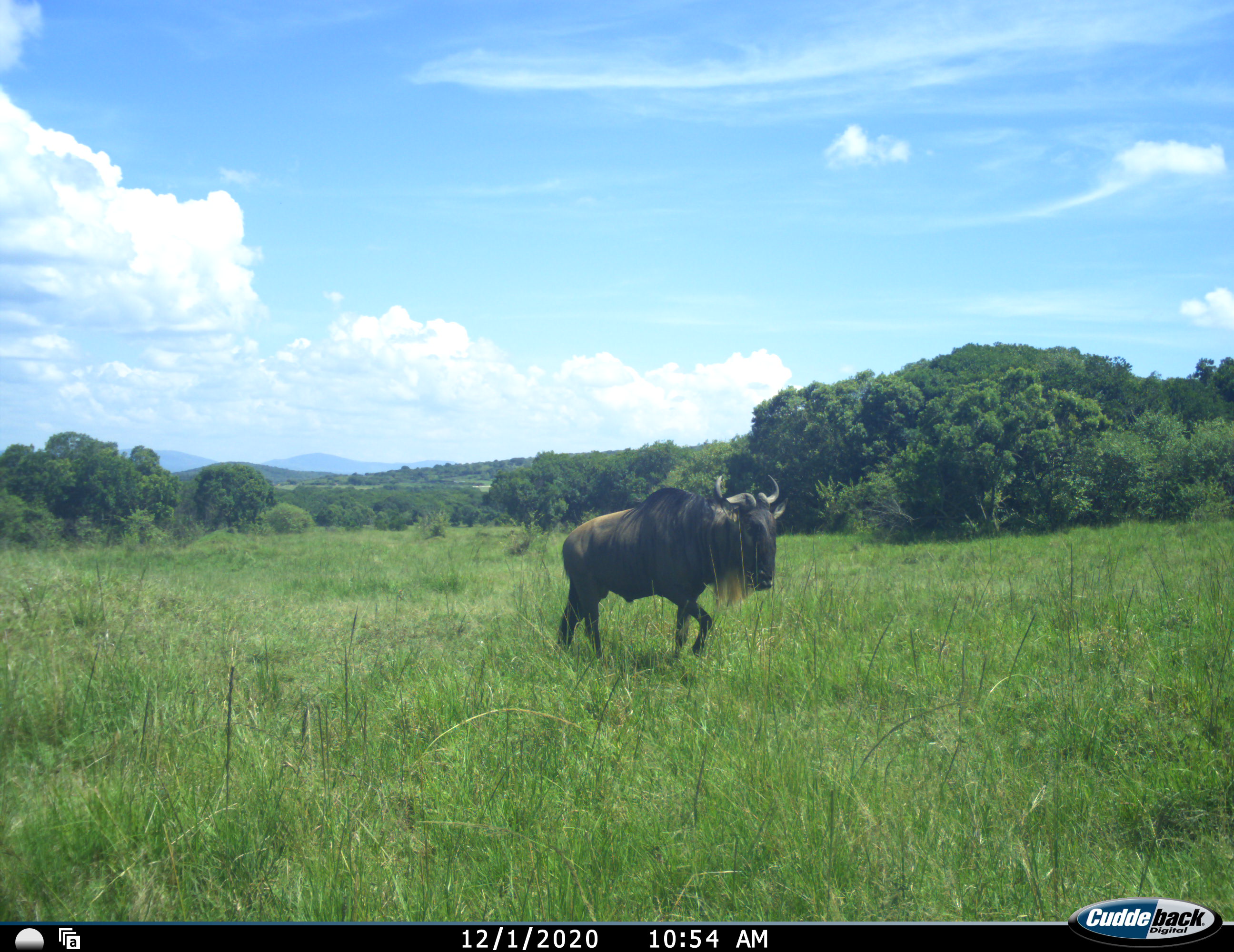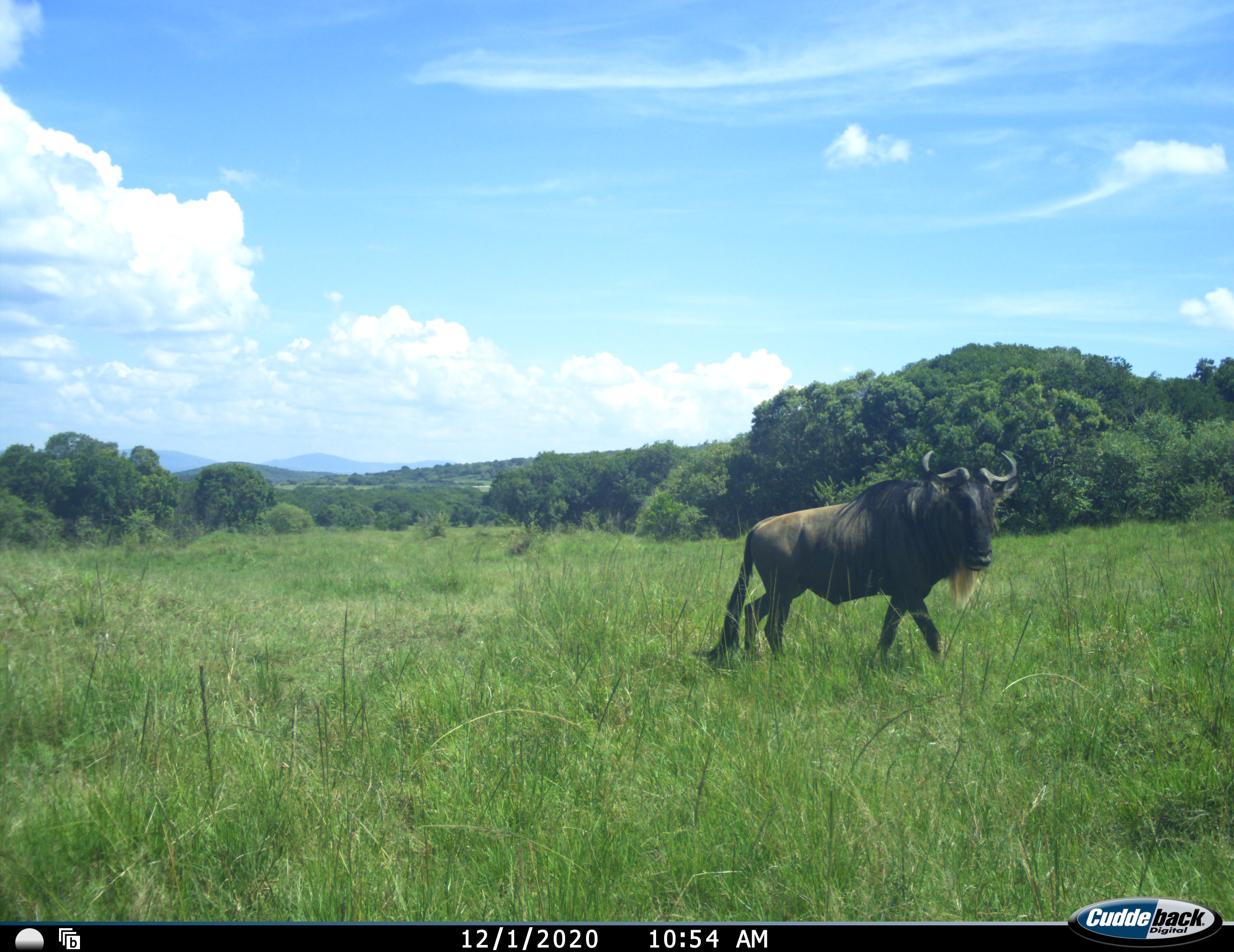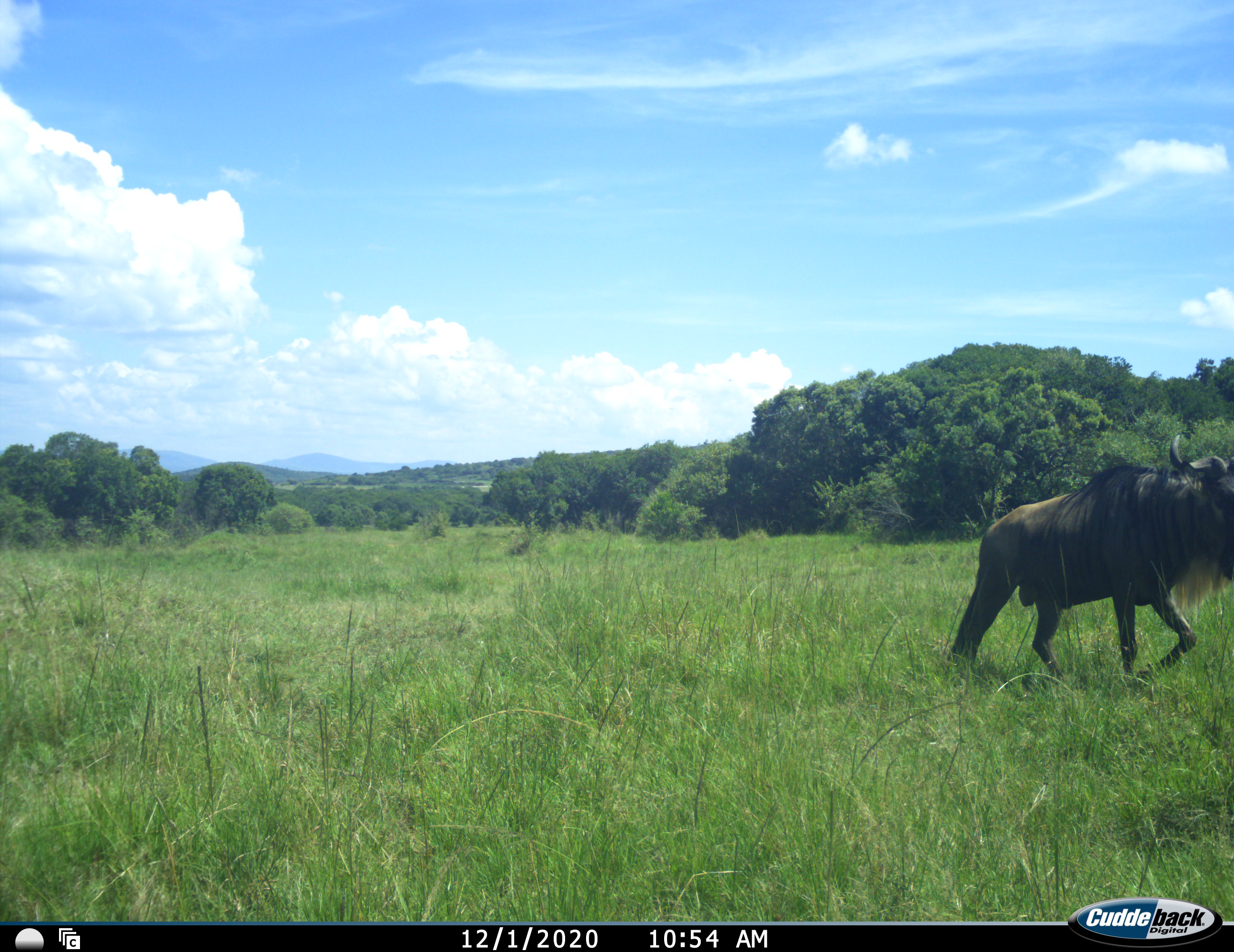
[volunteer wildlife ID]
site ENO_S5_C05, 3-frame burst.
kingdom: Animalia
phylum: Chordata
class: Mammalia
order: Artiodactyla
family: Bovidae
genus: Connochaetes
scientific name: Connochaetes taurinus taurinus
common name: blue wildebeest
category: wildebeestblue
Wildebeestblue (blue wildebeest) (Connochaetes taurinus taurinus), count 1. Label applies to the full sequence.